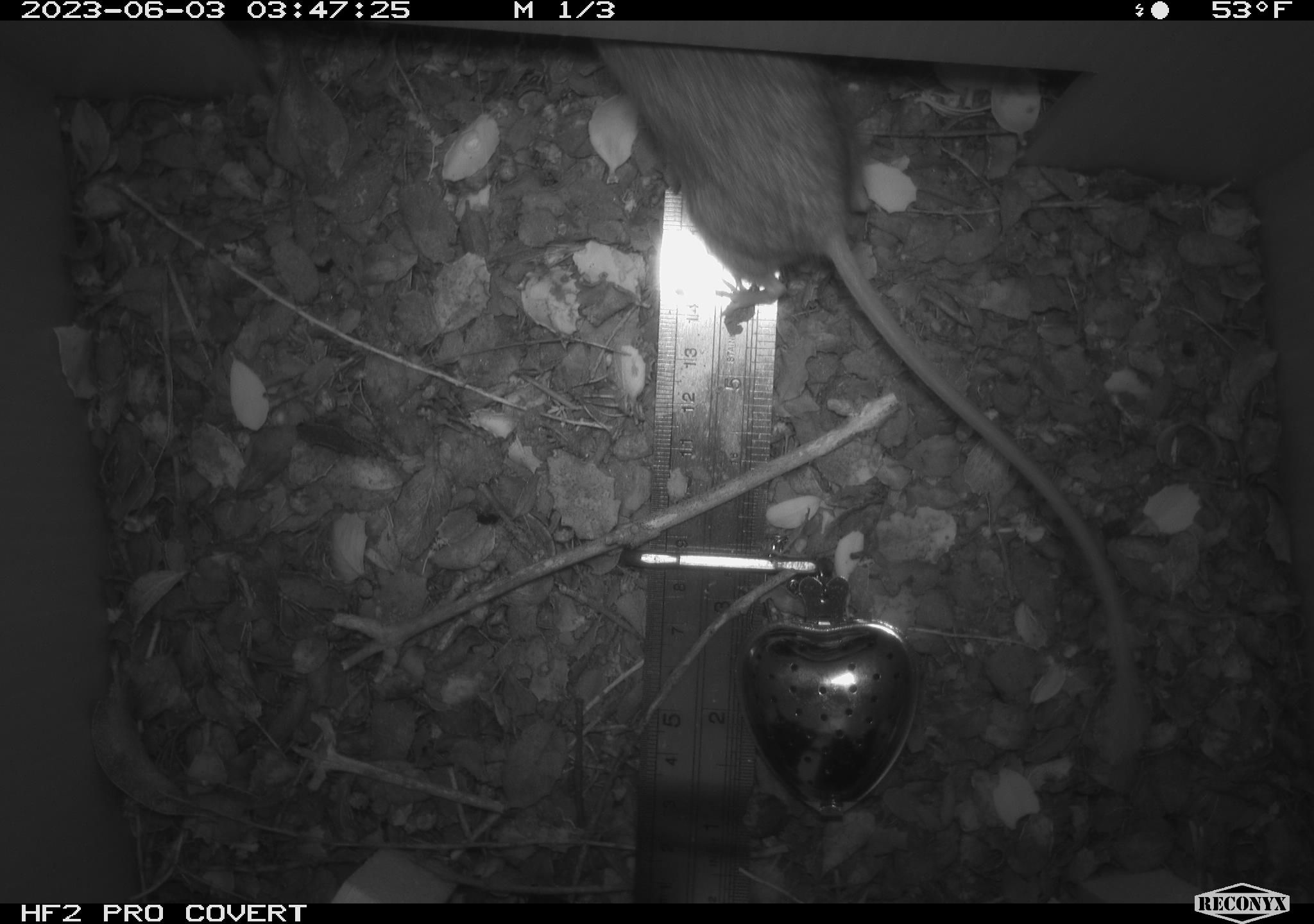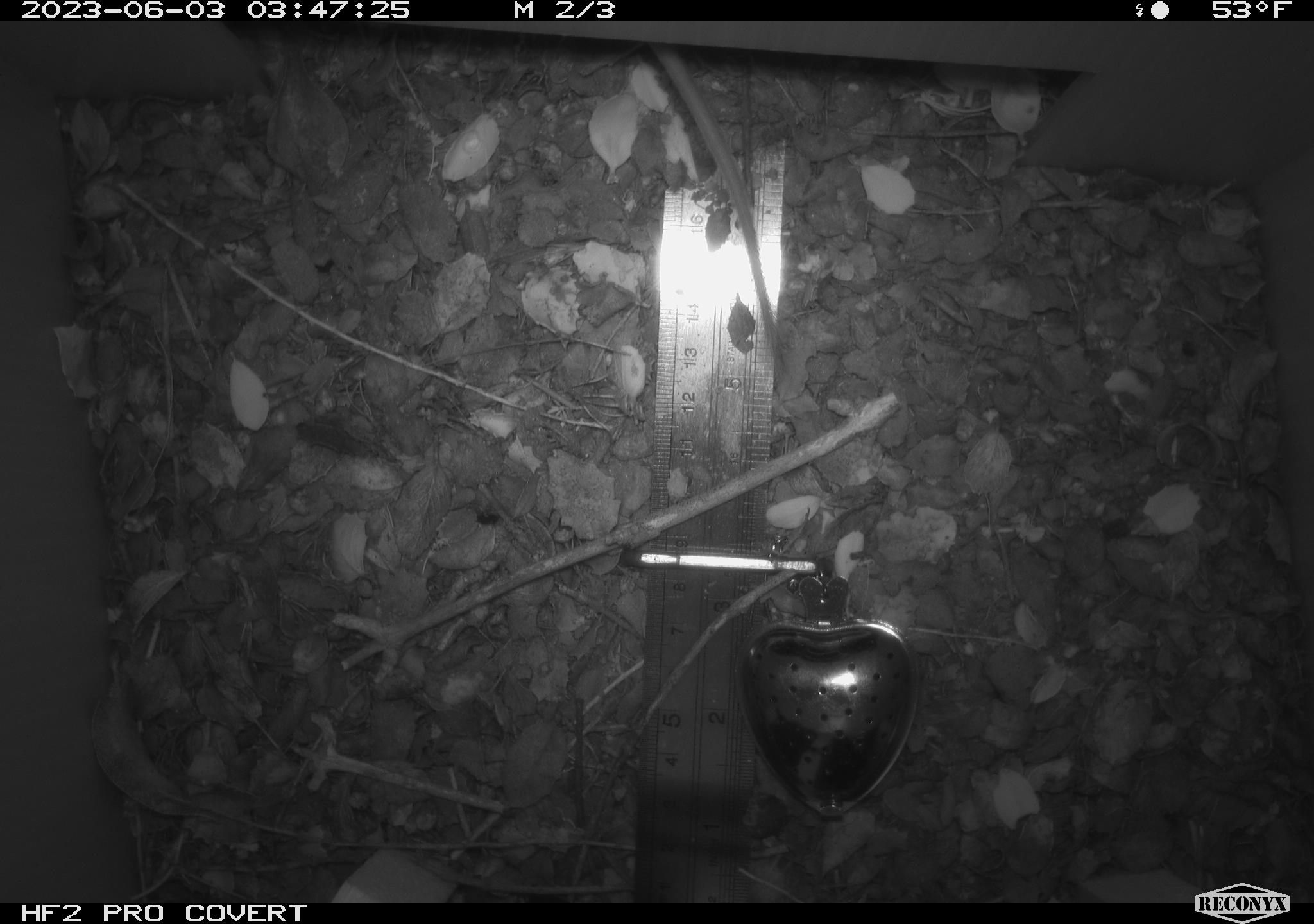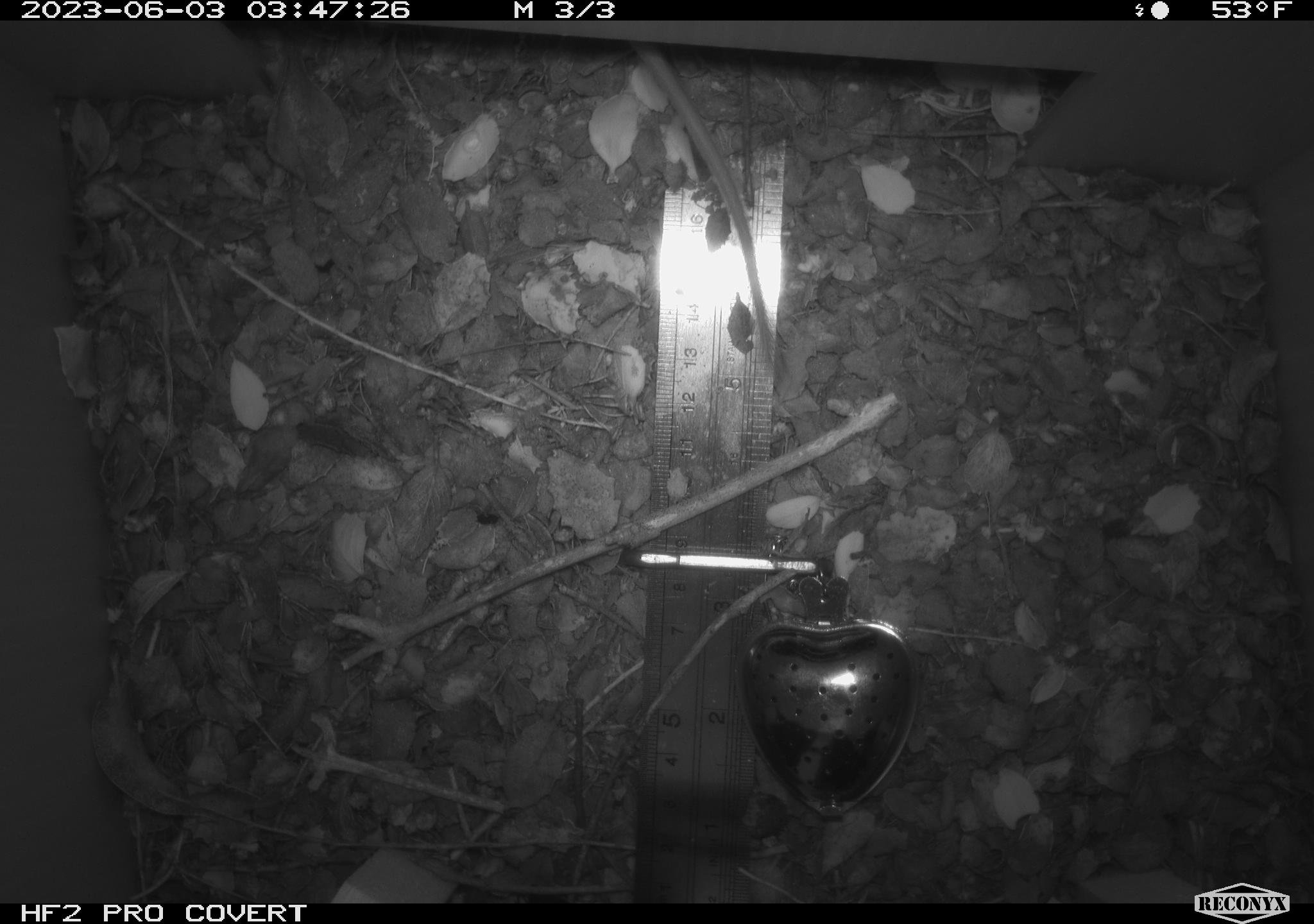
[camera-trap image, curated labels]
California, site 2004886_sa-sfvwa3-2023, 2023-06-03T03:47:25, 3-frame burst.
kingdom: Animalia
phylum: Chordata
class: Mammalia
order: Rodentia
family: Heteromyidae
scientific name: Heteromyidae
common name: kangaroo rats and pocket mice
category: heteromyidae family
Heteromyidae family (kangaroo rats and pocket mice) (Heteromyidae).